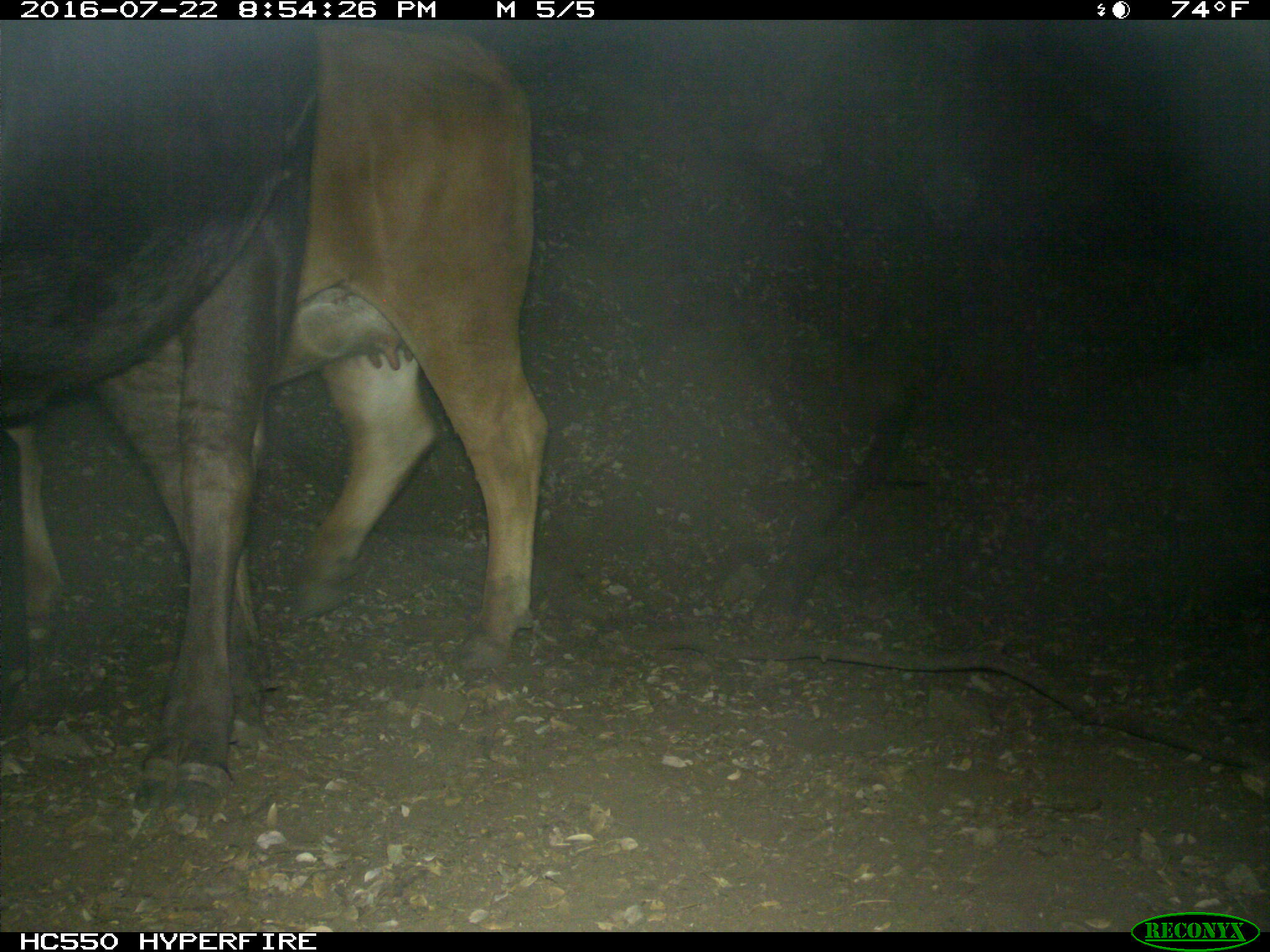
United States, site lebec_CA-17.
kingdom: Animalia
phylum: Chordata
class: Mammalia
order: Artiodactyla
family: Bovidae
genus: Bos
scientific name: Bos taurus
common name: domestic cow